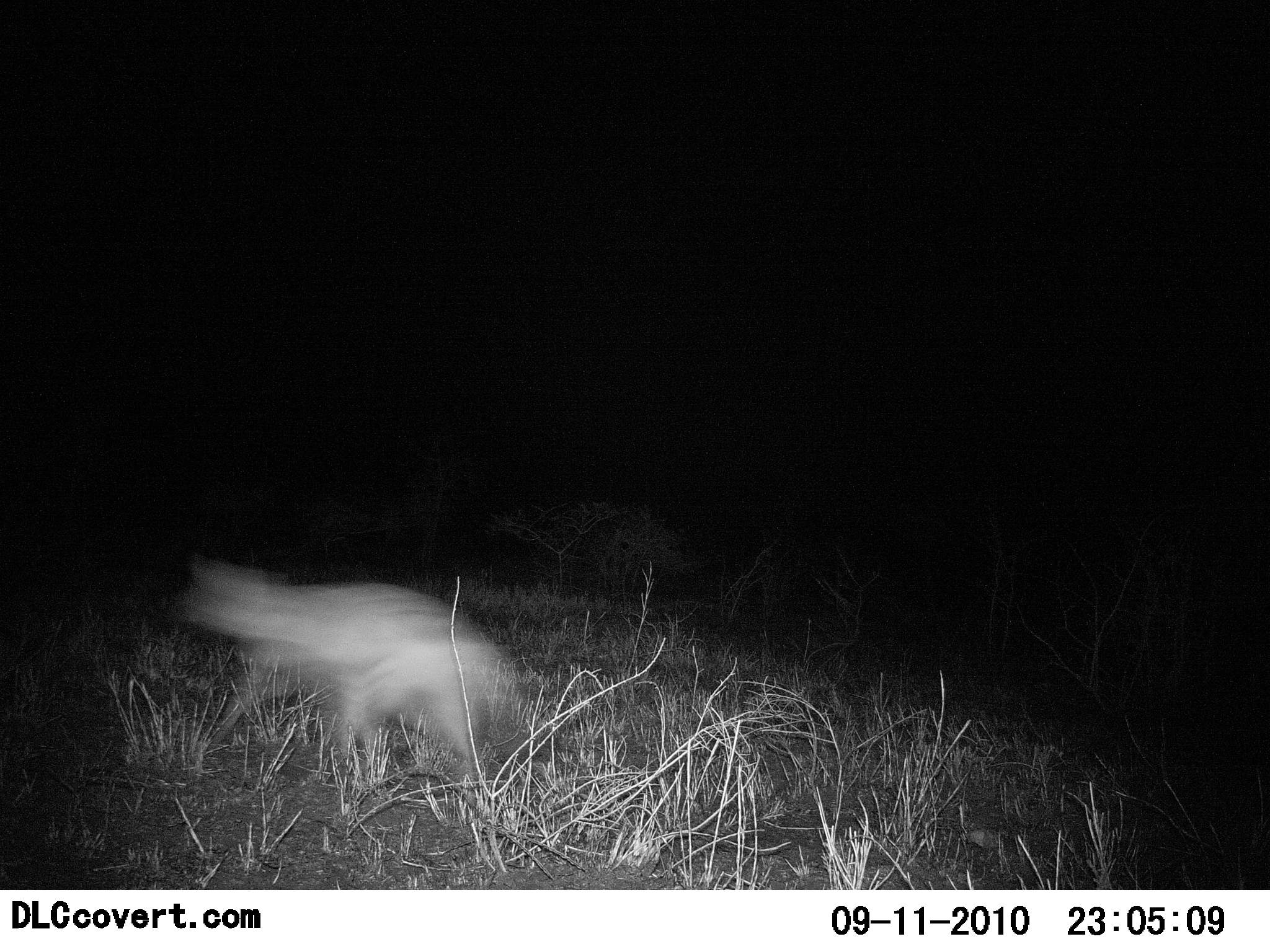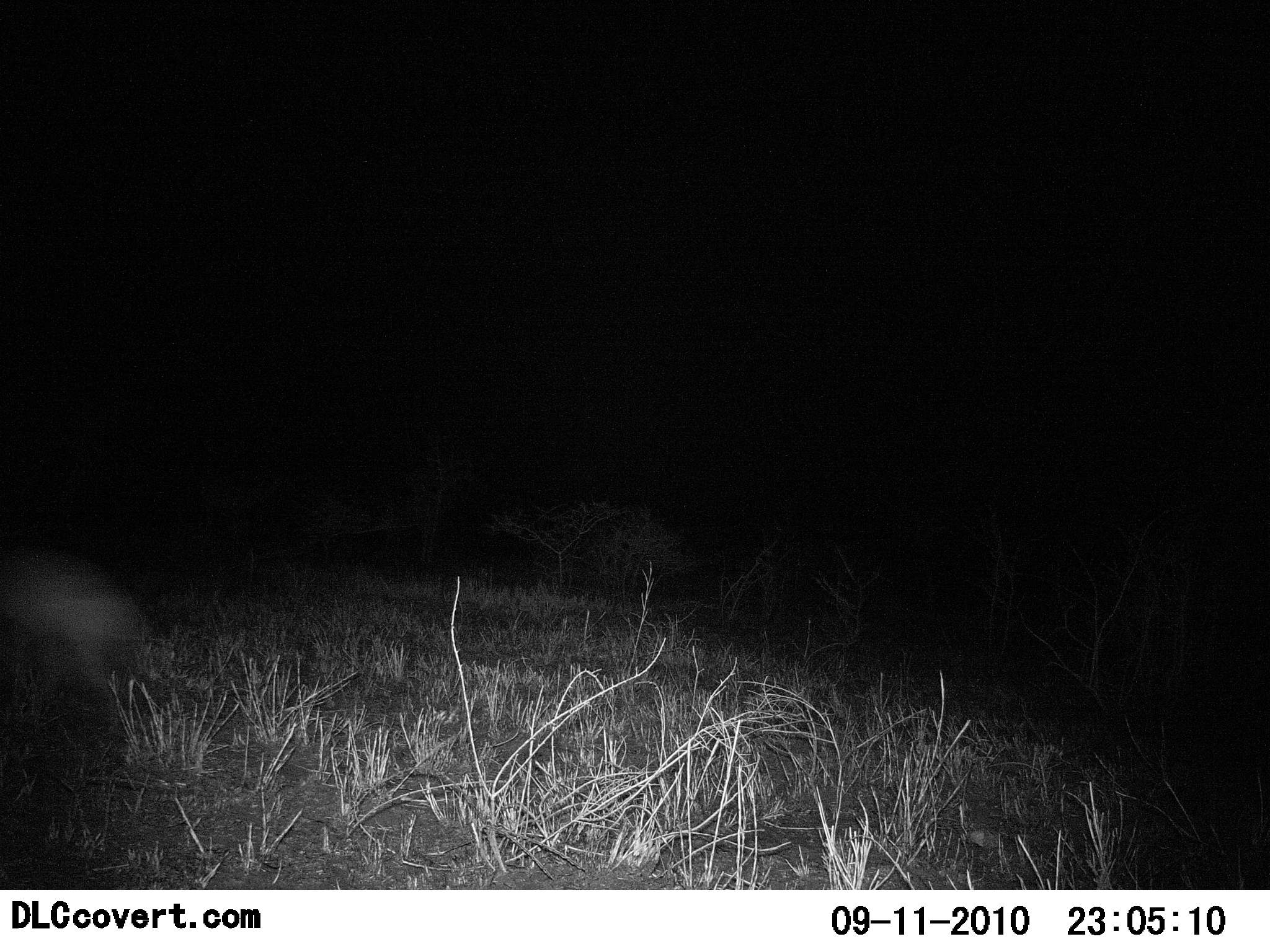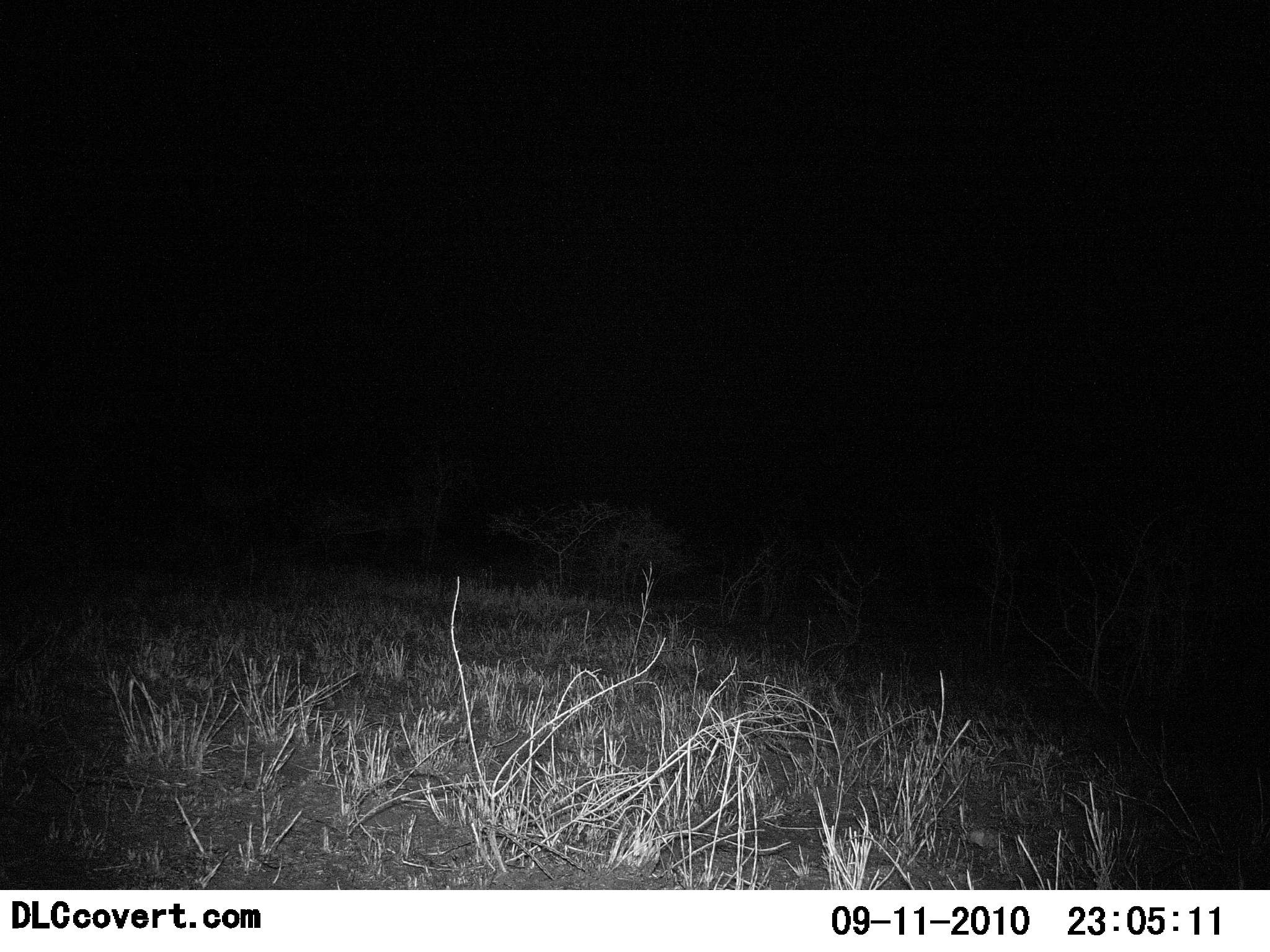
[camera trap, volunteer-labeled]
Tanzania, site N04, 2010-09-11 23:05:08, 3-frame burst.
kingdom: Animalia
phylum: Chordata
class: Mammalia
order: Carnivora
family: Hyaenidae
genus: Crocuta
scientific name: Crocuta crocuta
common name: spotted hyena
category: hyenaspotted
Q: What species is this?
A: Hyenaspotted (spotted hyena) (Crocuta crocuta).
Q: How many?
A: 1.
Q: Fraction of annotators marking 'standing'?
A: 0%.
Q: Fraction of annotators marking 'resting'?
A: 0%.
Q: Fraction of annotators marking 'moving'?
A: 100%.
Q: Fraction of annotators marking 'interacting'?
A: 0%.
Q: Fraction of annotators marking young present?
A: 0%.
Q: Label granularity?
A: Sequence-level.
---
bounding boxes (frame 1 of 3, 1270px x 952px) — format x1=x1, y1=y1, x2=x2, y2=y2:
animal: x1=175, y1=557, x2=512, y2=775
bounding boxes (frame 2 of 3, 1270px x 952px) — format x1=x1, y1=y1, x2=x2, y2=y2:
animal: x1=0, y1=560, x2=164, y2=698